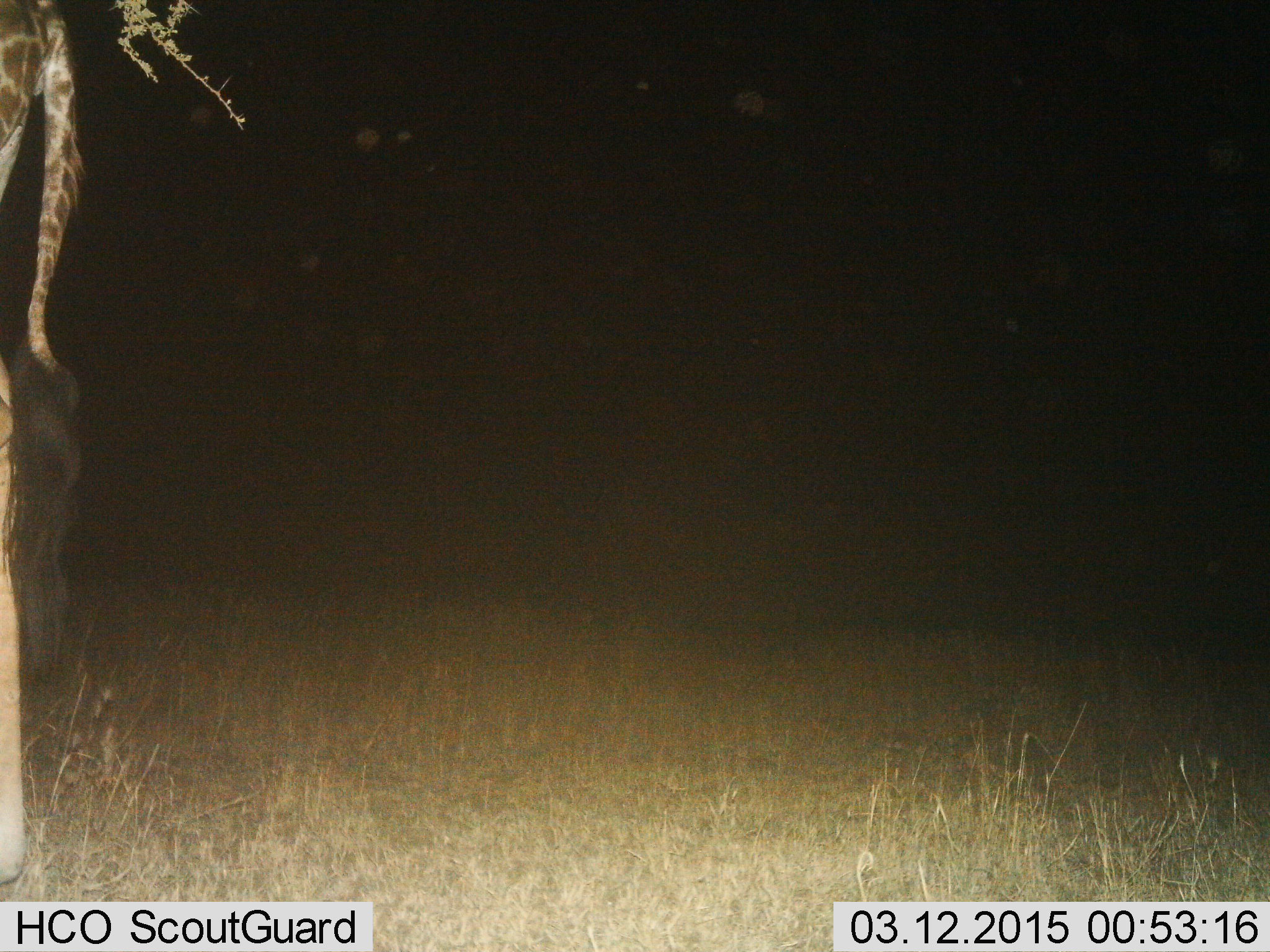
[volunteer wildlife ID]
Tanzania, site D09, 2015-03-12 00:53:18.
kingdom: Animalia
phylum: Chordata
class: Mammalia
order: Artiodactyla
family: Giraffidae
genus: Giraffa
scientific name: Giraffa camelopardalis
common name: giraffe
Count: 1.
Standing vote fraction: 70%.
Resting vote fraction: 0%.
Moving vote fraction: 30%.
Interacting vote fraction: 0%.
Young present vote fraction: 0%.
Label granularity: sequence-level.